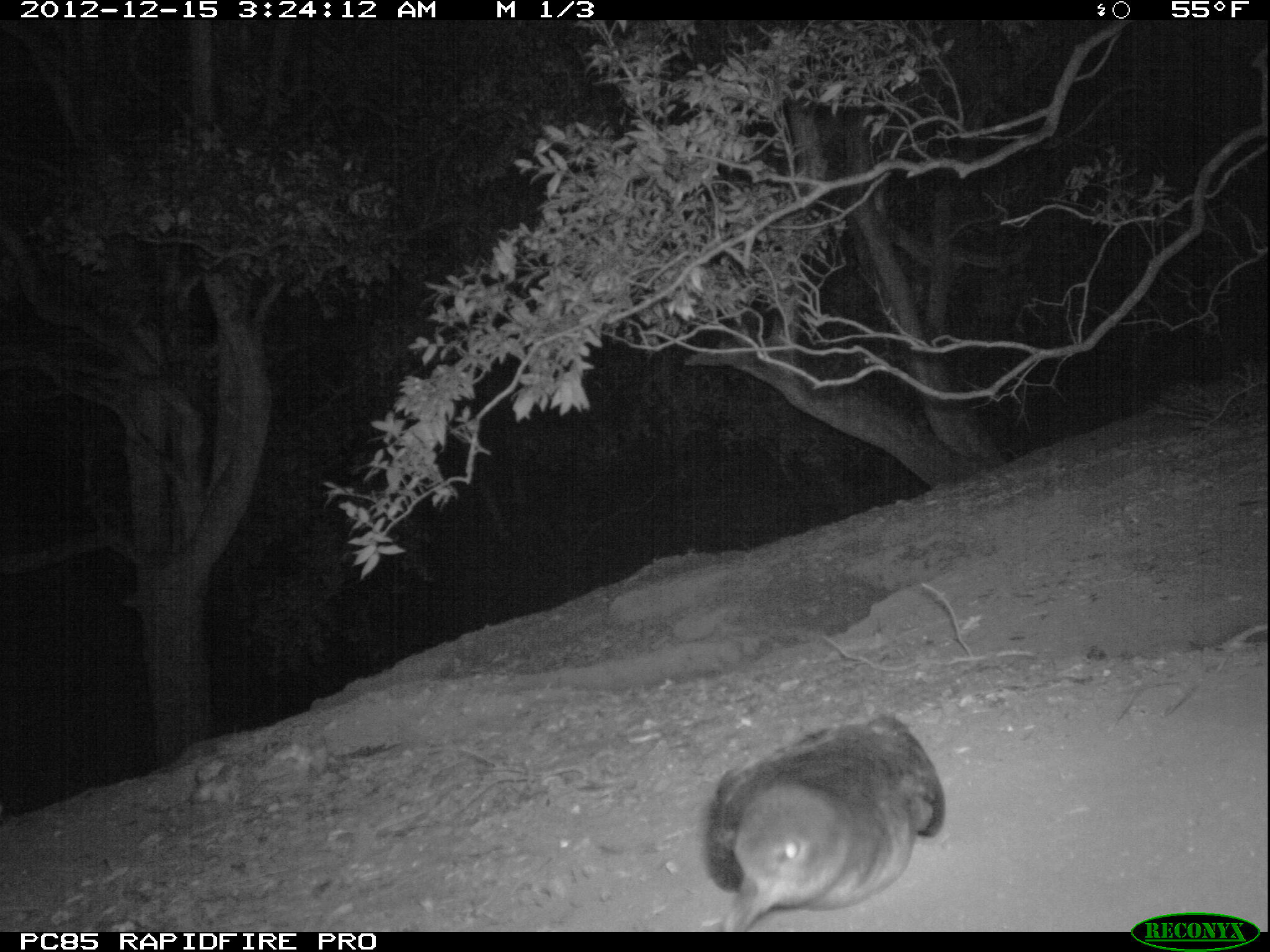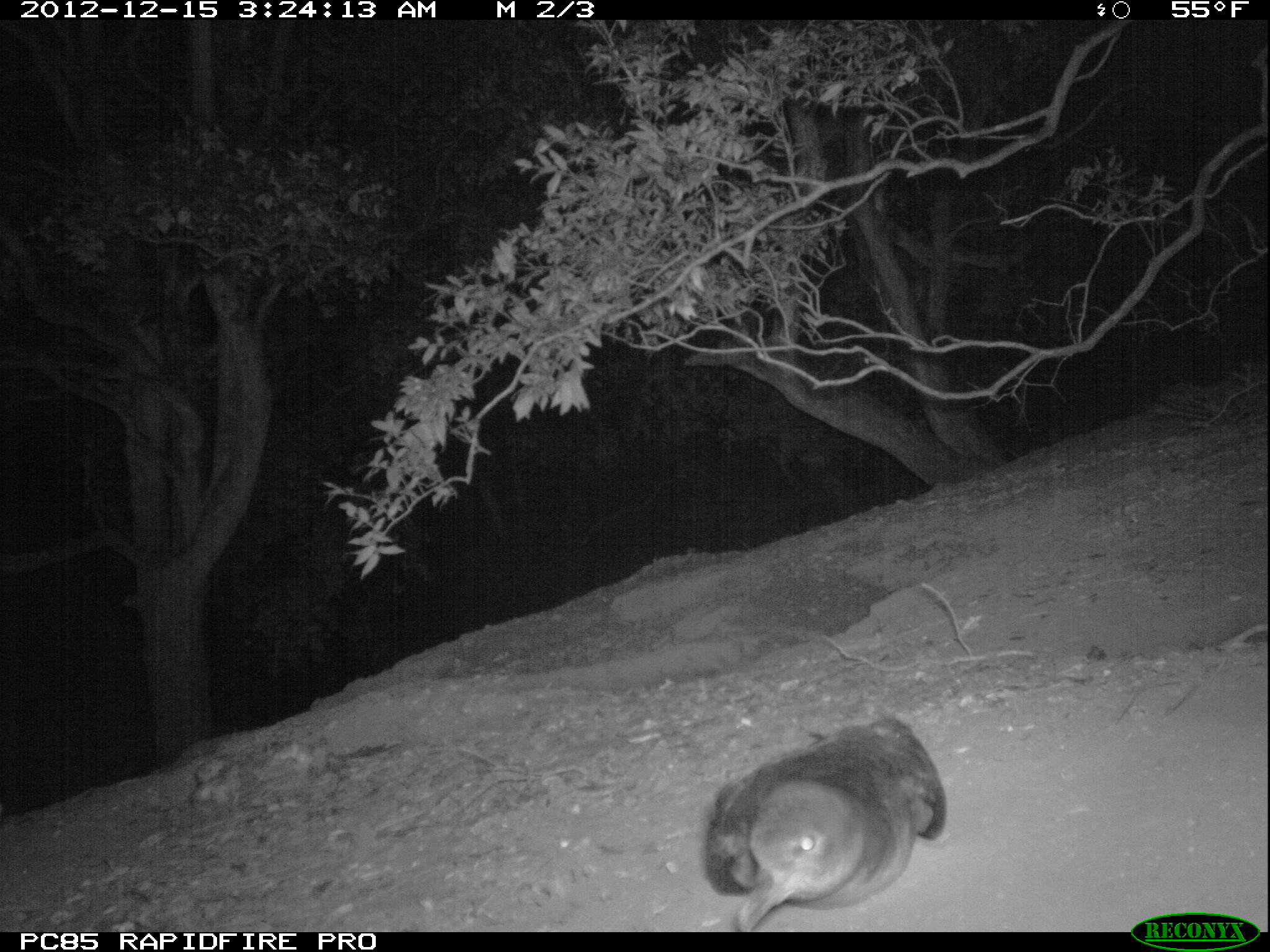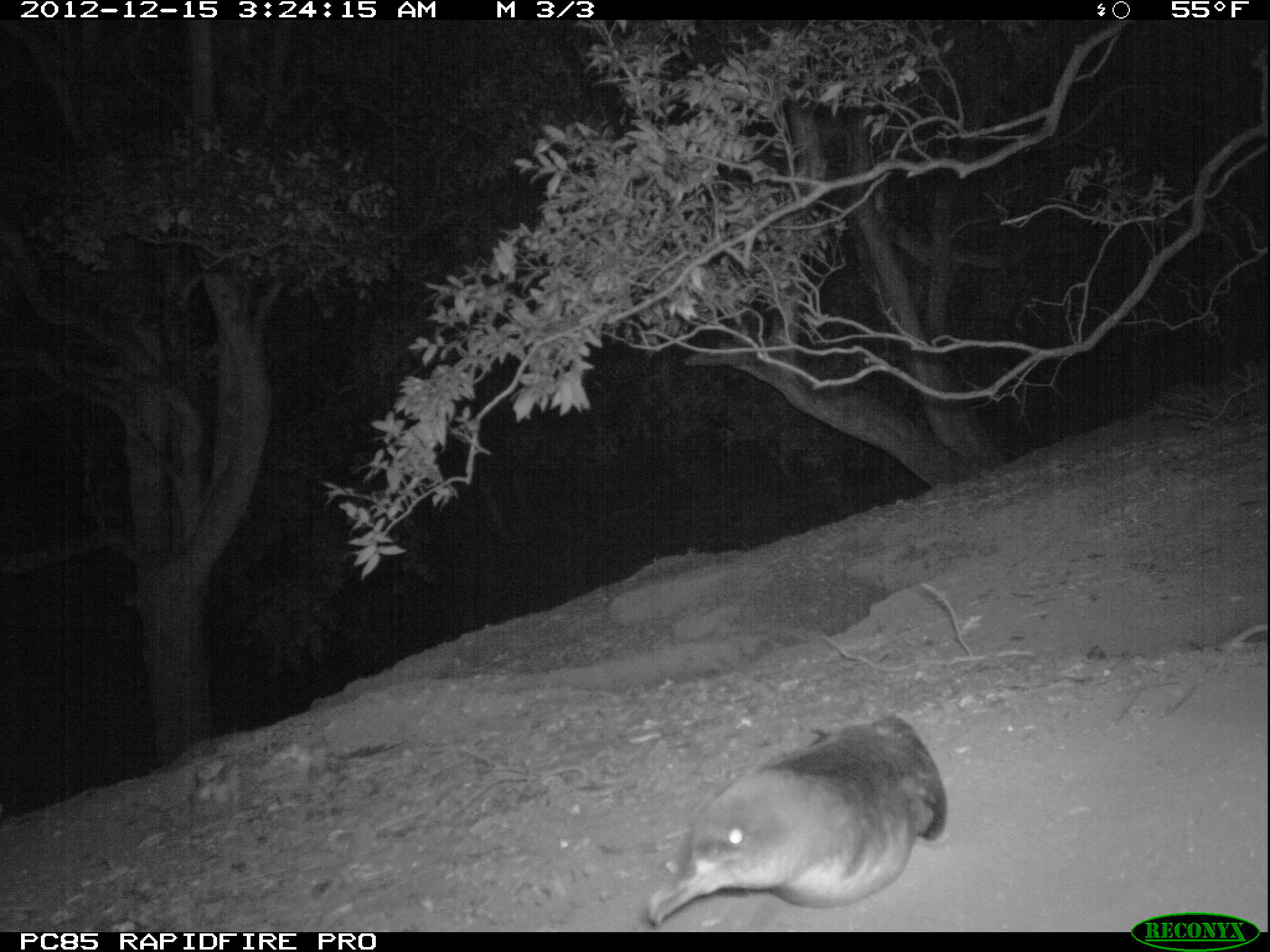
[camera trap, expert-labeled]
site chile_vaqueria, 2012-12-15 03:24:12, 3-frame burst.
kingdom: Animalia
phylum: Chordata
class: Aves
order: Procellariiformes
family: Procellariidae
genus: Calonectris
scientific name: Calonectris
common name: shearwater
Shearwater (Calonectris).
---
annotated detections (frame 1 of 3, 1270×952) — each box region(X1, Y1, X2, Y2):
shearwater: region(699, 707, 944, 927)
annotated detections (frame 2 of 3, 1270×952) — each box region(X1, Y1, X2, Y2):
shearwater: region(700, 708, 945, 928)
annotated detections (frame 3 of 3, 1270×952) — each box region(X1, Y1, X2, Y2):
shearwater: region(639, 713, 951, 927)